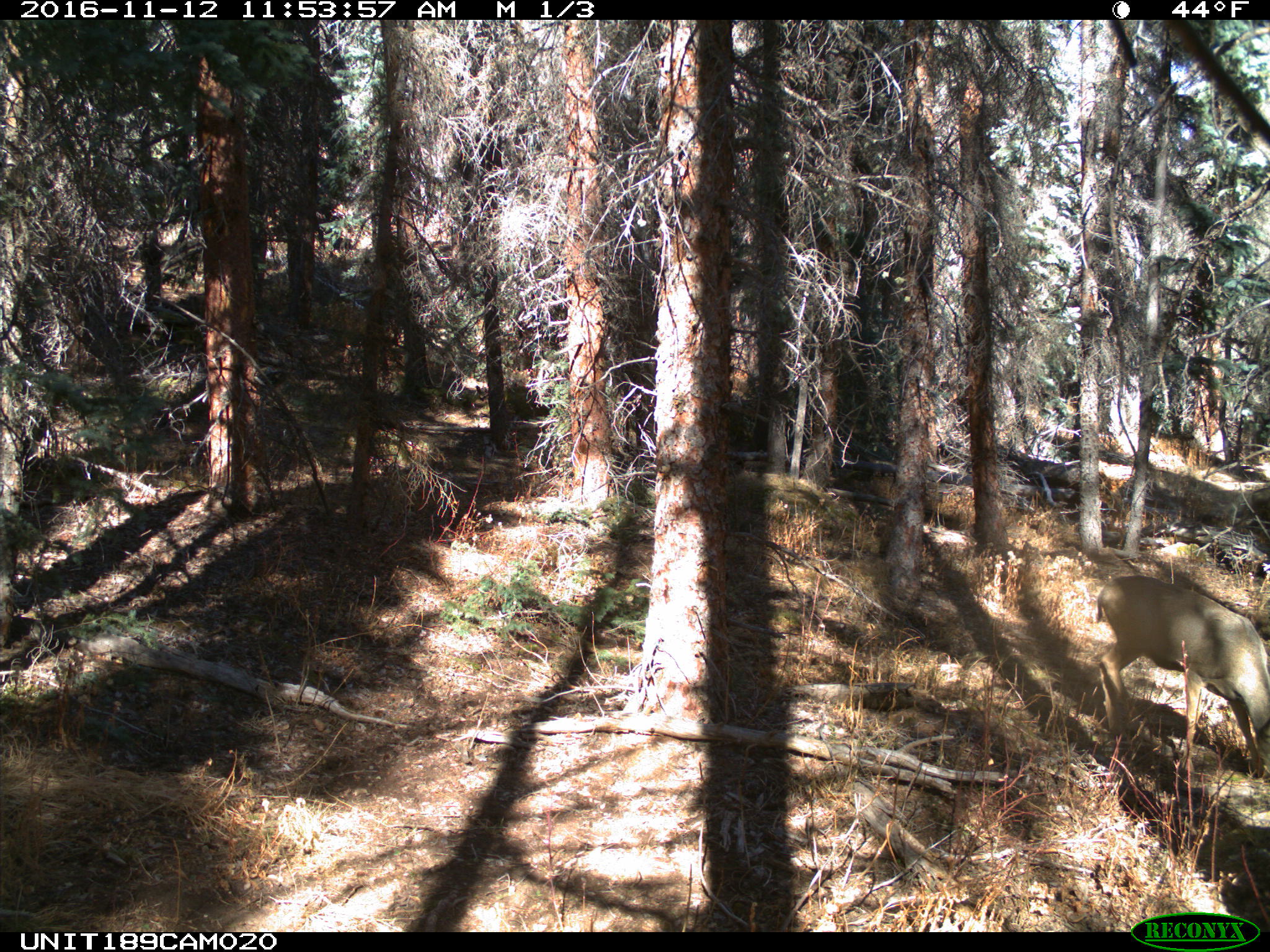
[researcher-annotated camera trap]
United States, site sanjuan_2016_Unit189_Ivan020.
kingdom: Animalia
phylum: Chordata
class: Mammalia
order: Artiodactyla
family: Cervidae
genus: Odocoileus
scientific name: Odocoileus hemionus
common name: mule deer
Odocoileus hemionus (mule deer).